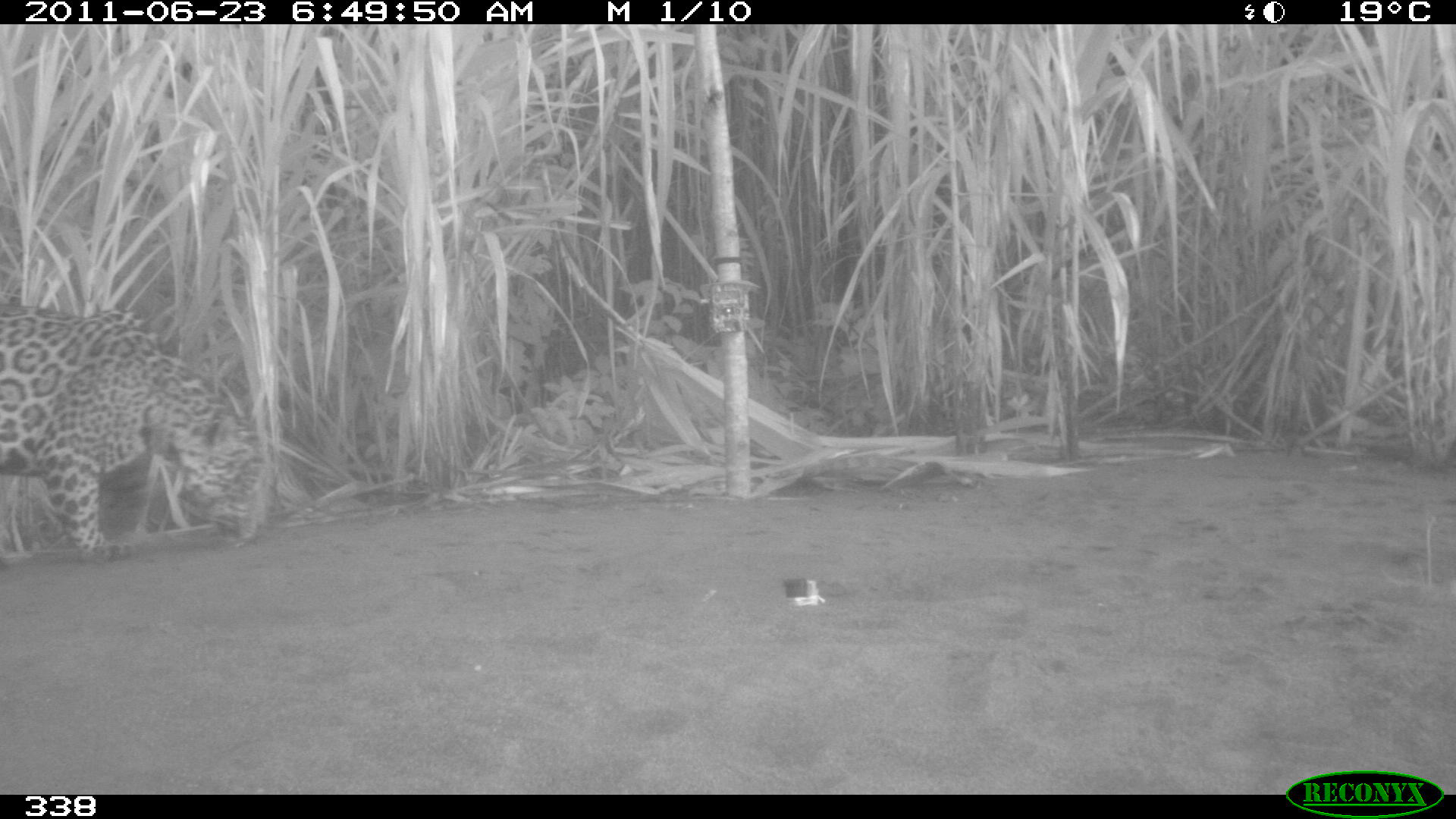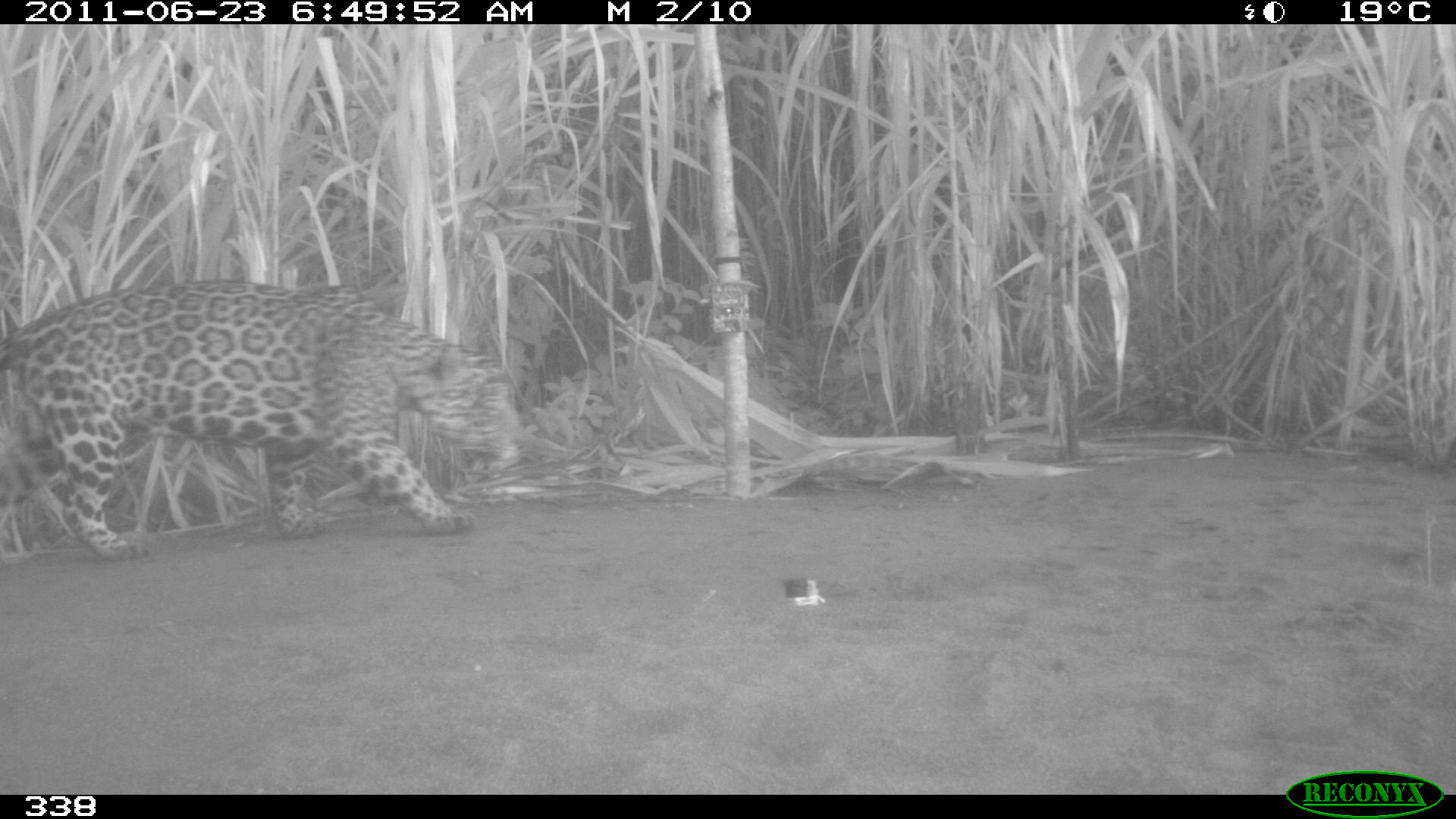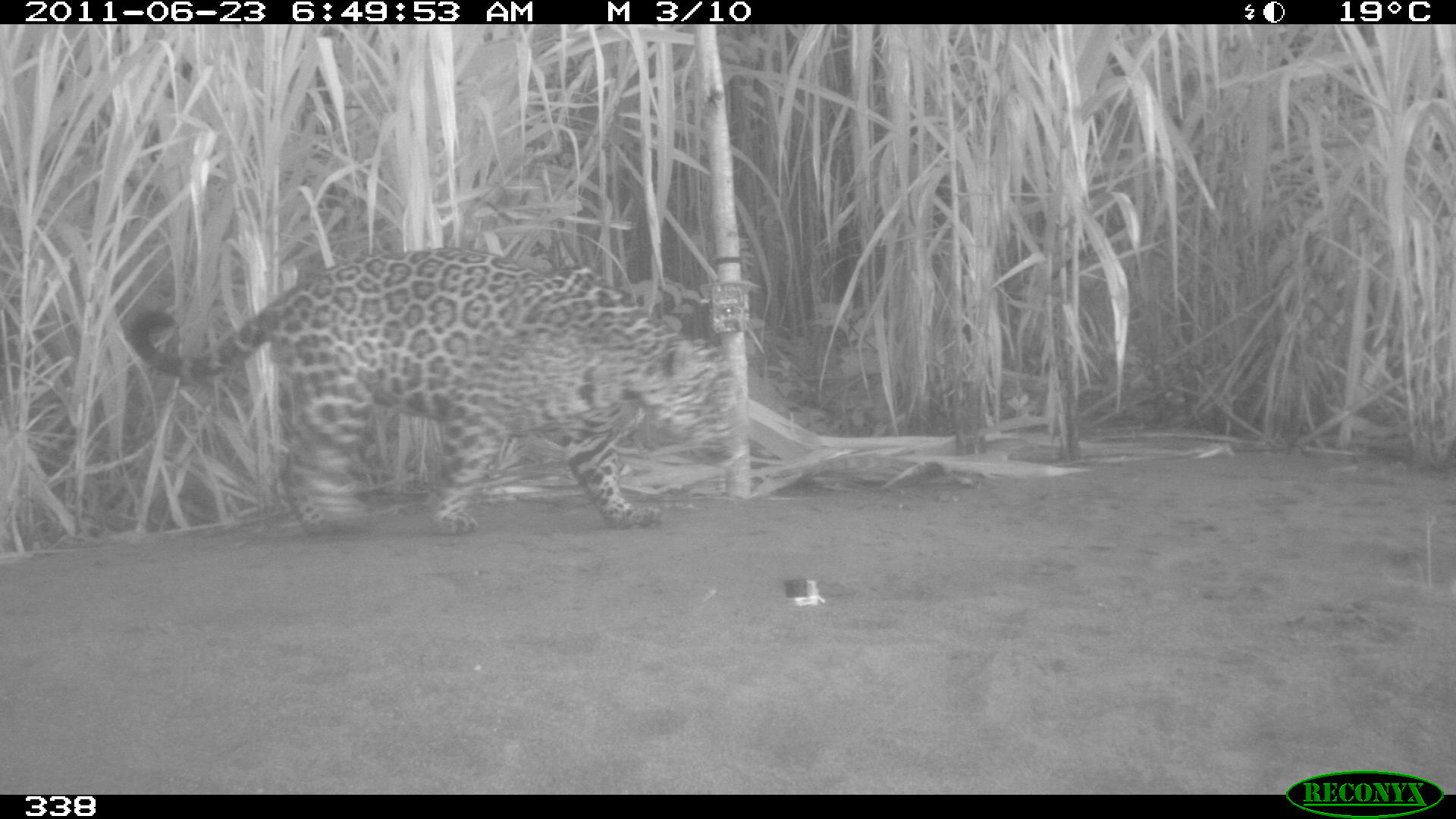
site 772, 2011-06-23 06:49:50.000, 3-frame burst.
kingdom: Animalia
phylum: Chordata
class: Mammalia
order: Carnivora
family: Felidae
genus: Panthera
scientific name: Panthera onca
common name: jaguar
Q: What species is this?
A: Panthera onca (jaguar).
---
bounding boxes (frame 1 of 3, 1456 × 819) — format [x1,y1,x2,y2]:
panthera onca: [0,294,272,571]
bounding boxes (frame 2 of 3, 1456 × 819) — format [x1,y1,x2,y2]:
panthera onca: [1,277,526,563]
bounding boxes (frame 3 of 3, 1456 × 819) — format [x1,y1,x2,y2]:
panthera onca: [123,245,744,536]